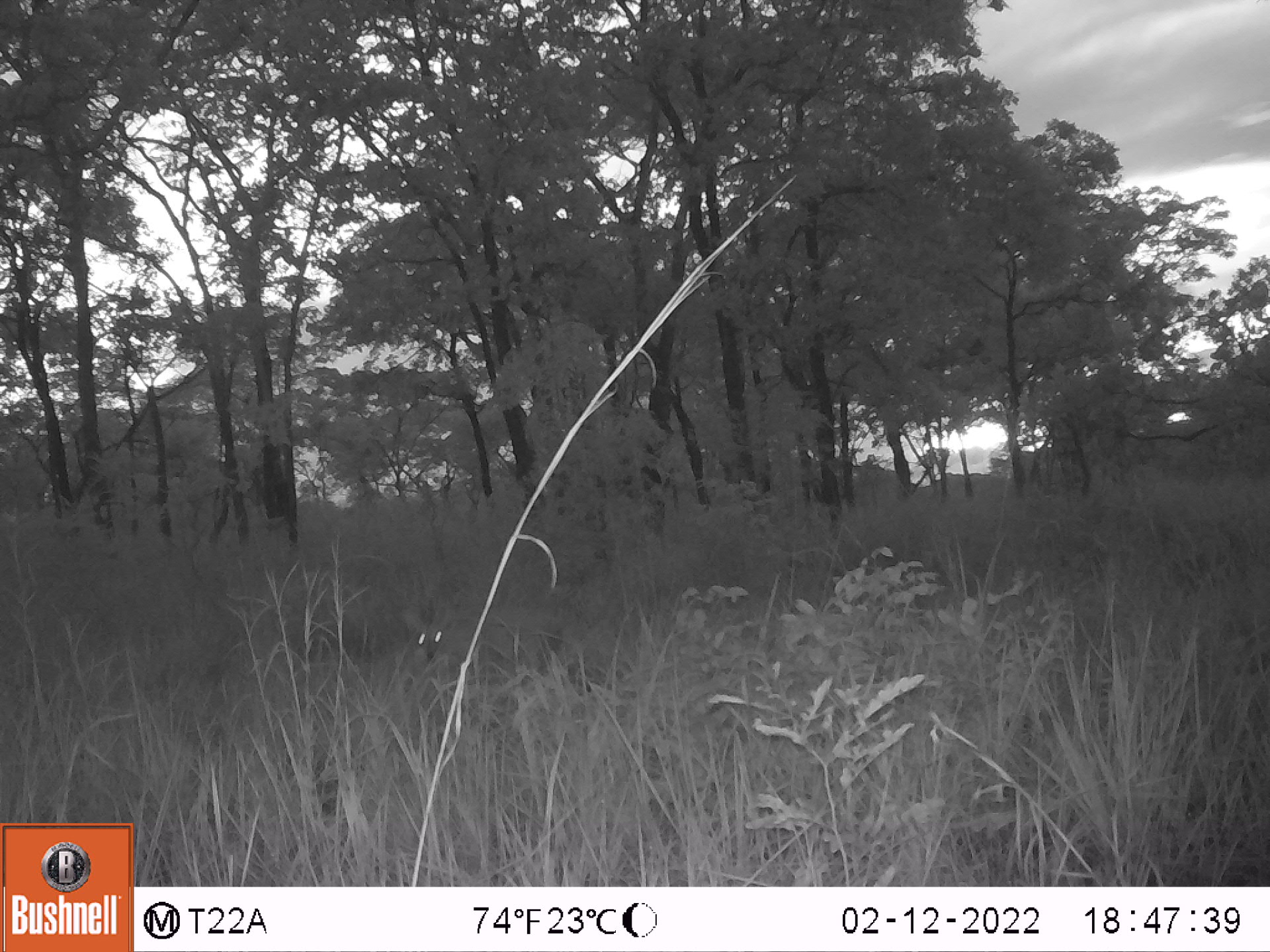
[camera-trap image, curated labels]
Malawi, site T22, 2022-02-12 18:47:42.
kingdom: Animalia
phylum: Chordata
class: Mammalia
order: Artiodactyla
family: Bovidae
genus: Sylvicapra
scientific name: Sylvicapra grimmia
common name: common duiker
Common duiker (Sylvicapra grimmia), count 1.